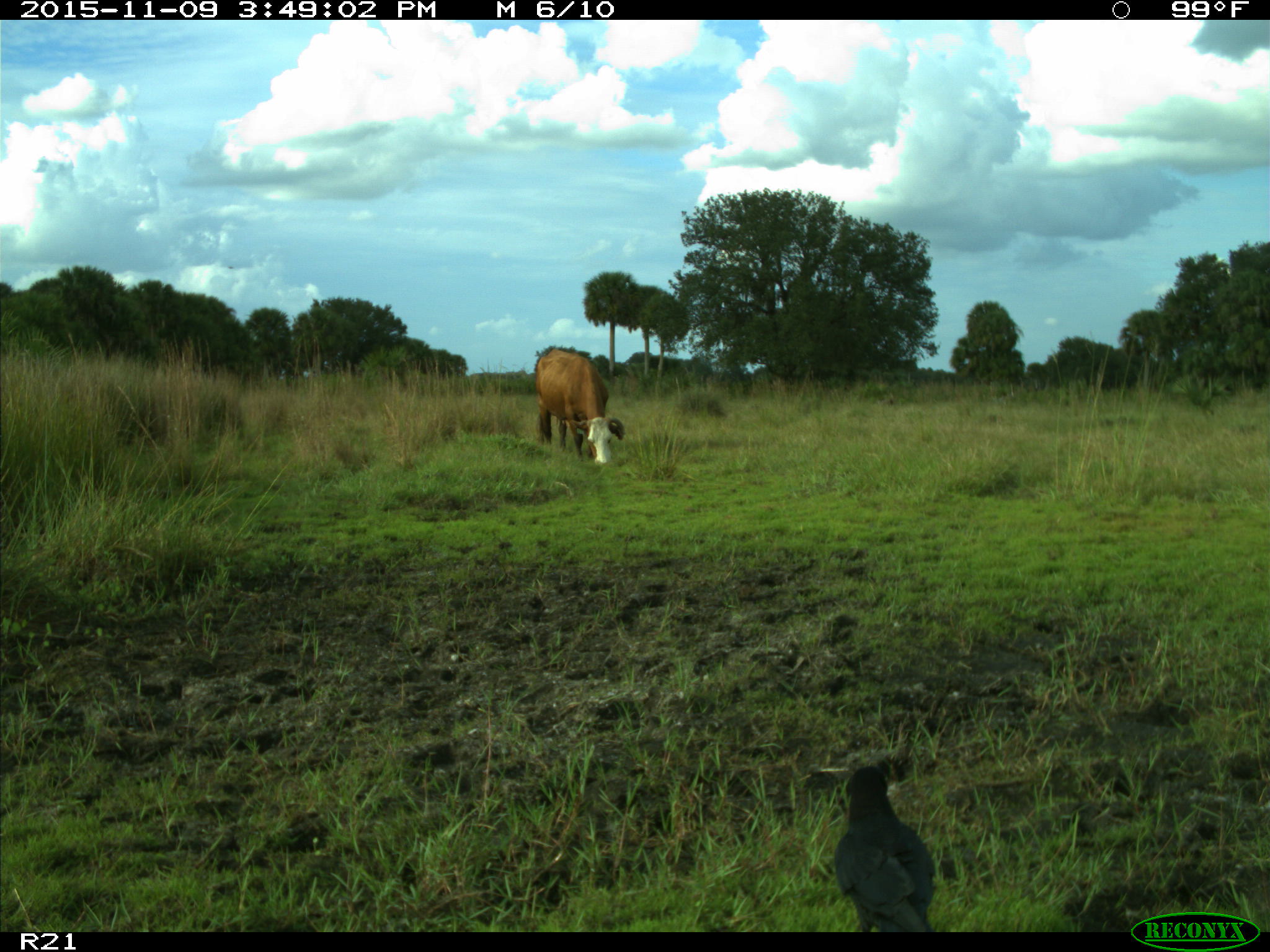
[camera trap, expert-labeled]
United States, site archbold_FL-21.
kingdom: Animalia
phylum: Chordata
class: Mammalia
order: Artiodactyla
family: Bovidae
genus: Bos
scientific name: Bos taurus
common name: domestic cow